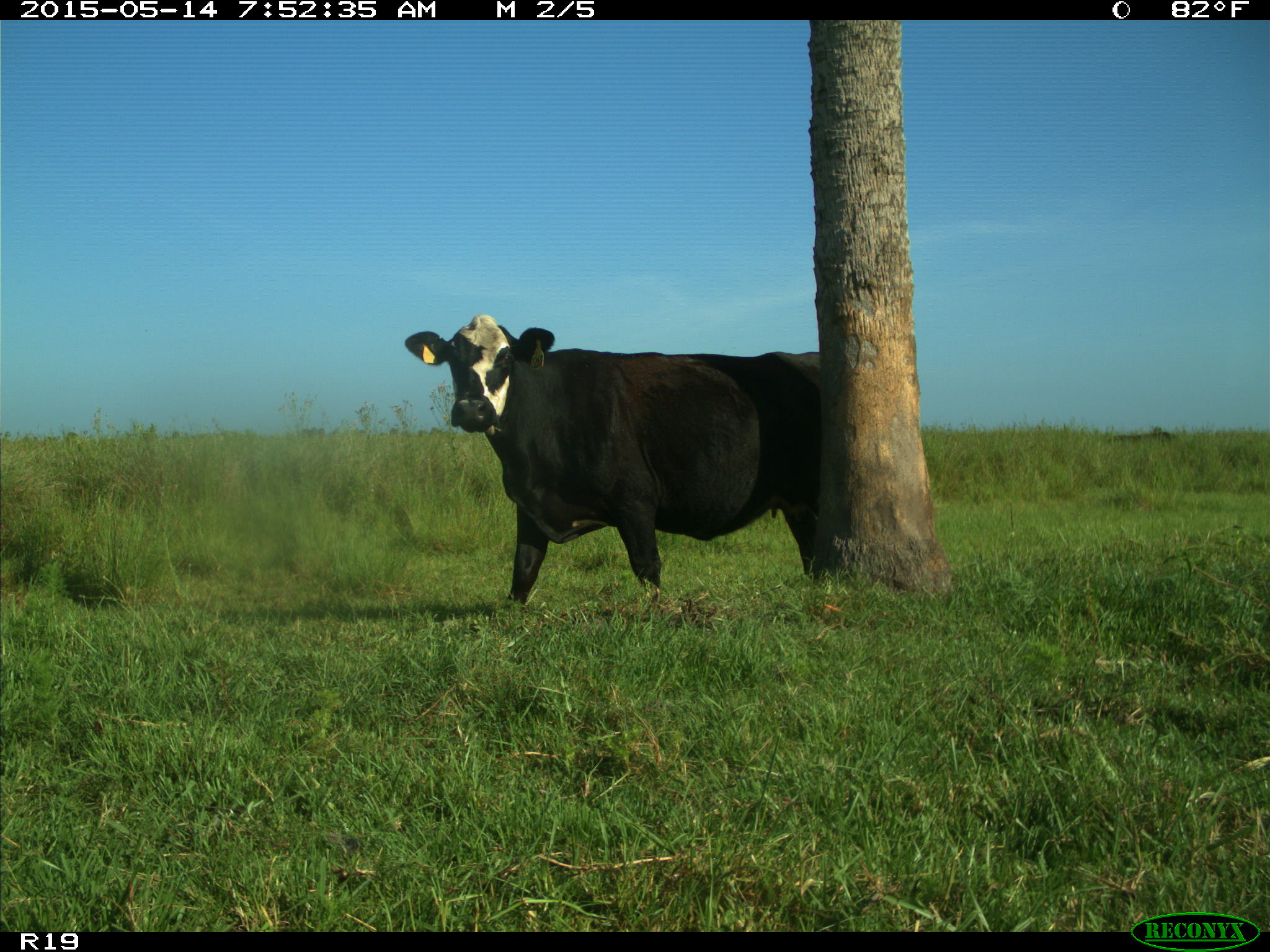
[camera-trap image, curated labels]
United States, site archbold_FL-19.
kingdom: Animalia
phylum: Chordata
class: Mammalia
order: Artiodactyla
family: Bovidae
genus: Bos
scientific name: Bos taurus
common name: domestic cow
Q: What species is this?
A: Bos taurus (domestic cow).